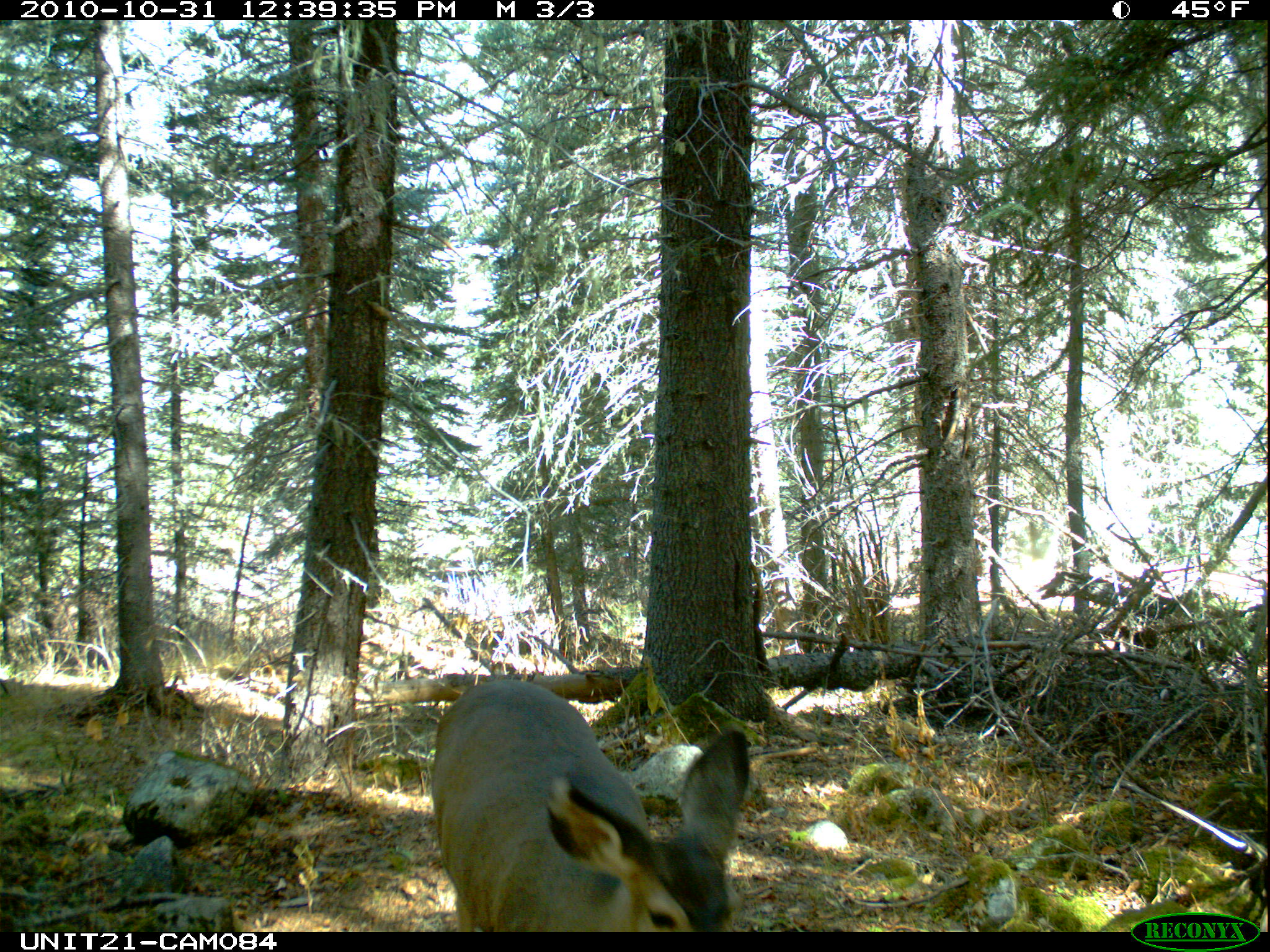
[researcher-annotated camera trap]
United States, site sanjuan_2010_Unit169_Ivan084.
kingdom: Animalia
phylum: Chordata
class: Mammalia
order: Artiodactyla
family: Cervidae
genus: Odocoileus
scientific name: Odocoileus hemionus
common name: mule deer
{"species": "Odocoileus hemionus (mule deer)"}